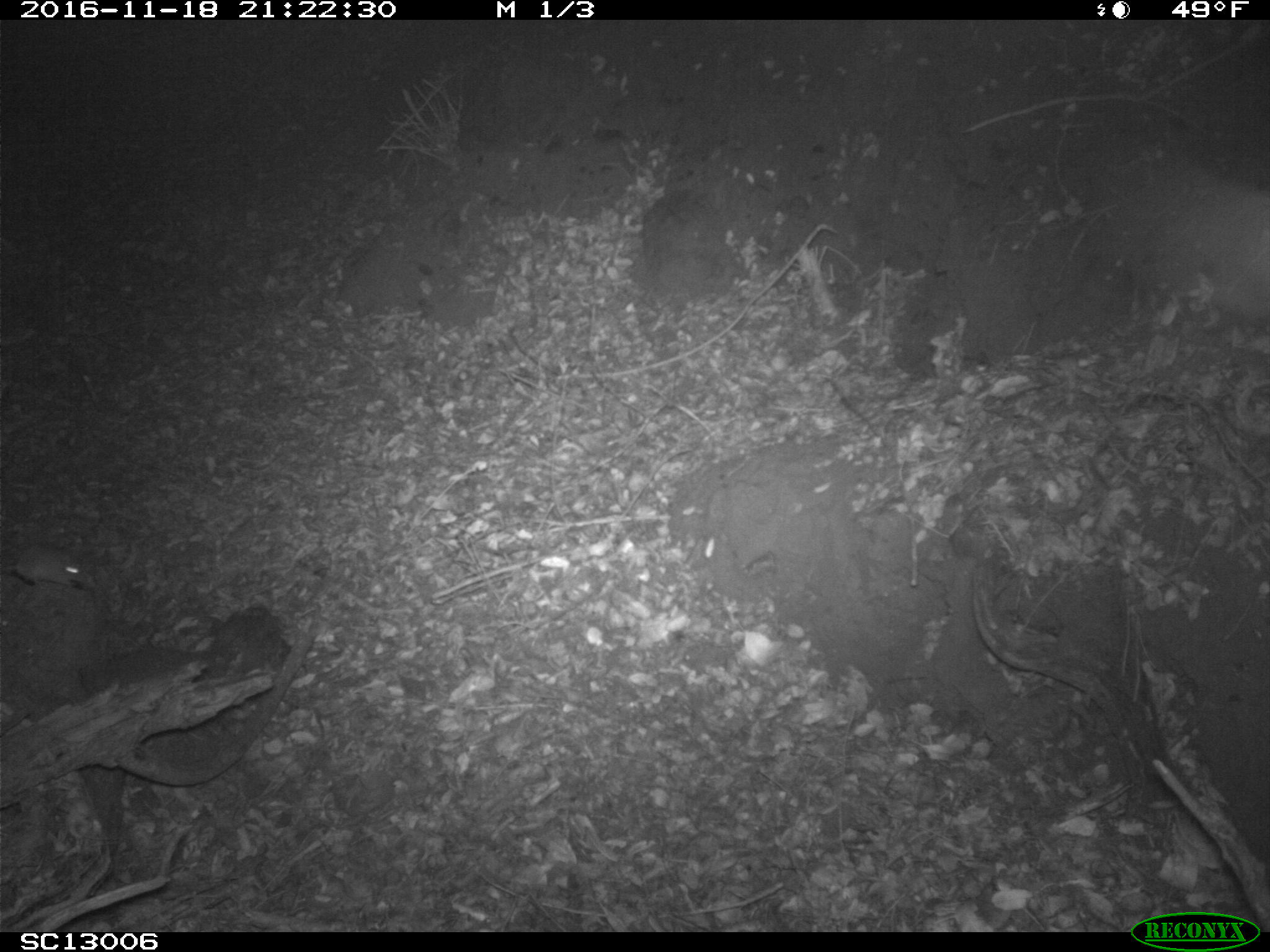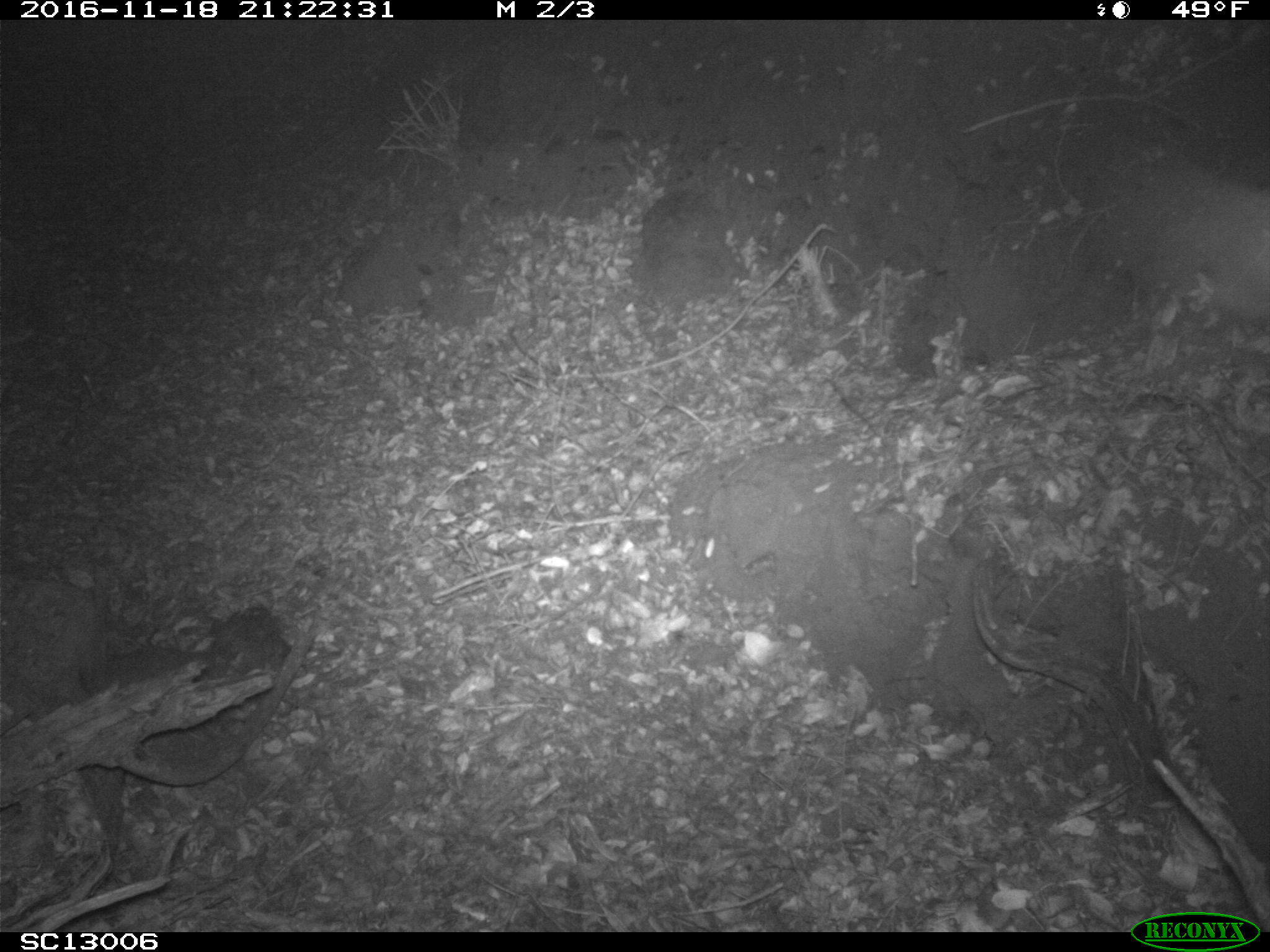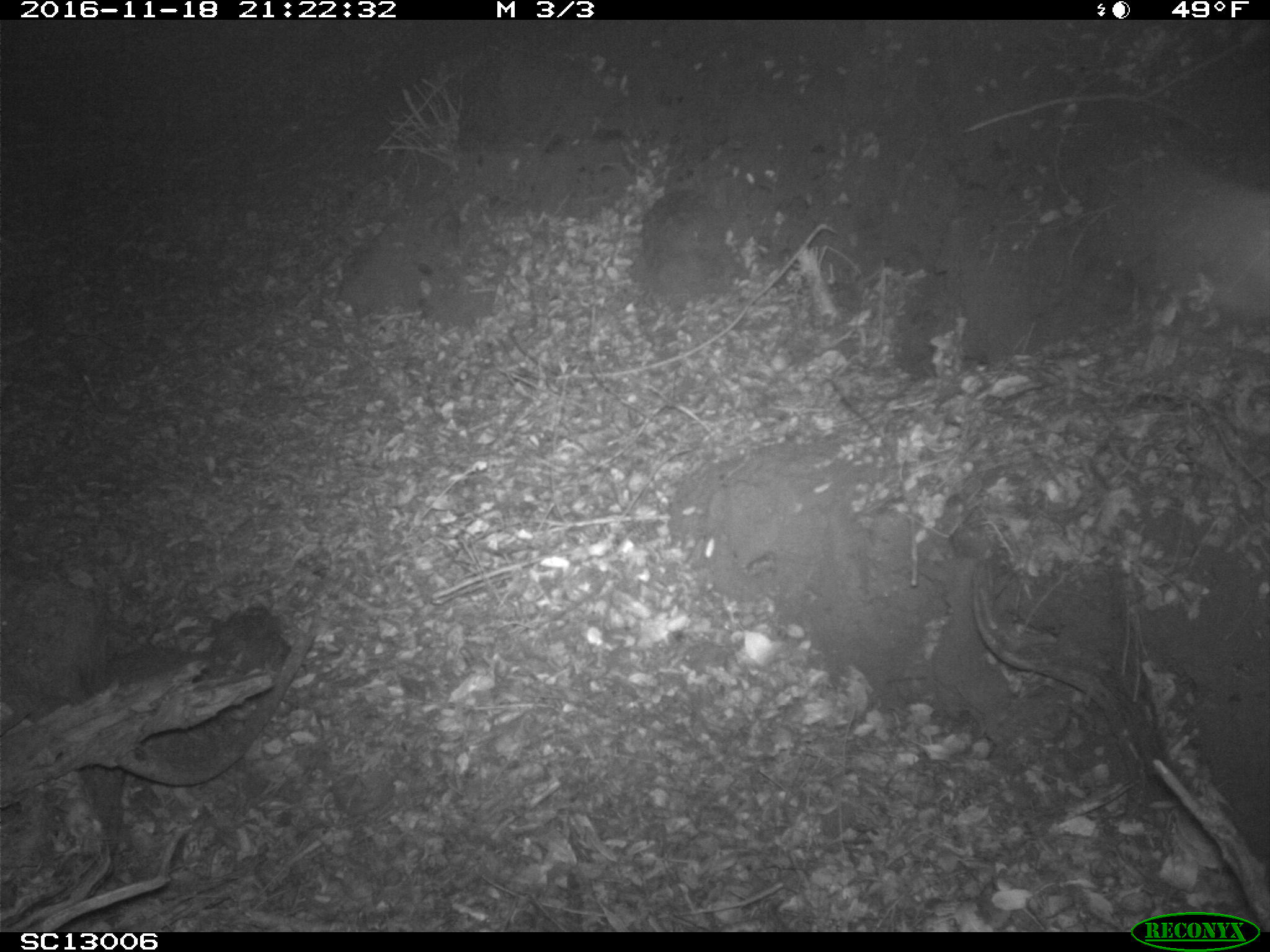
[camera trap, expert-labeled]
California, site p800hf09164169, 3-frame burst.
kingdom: Animalia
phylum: Chordata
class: Mammalia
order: Rodentia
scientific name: Rodentia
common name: rodent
Rodent (Rodentia).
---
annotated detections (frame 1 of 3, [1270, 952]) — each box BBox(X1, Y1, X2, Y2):
rodent: BBox(0, 542, 92, 590)